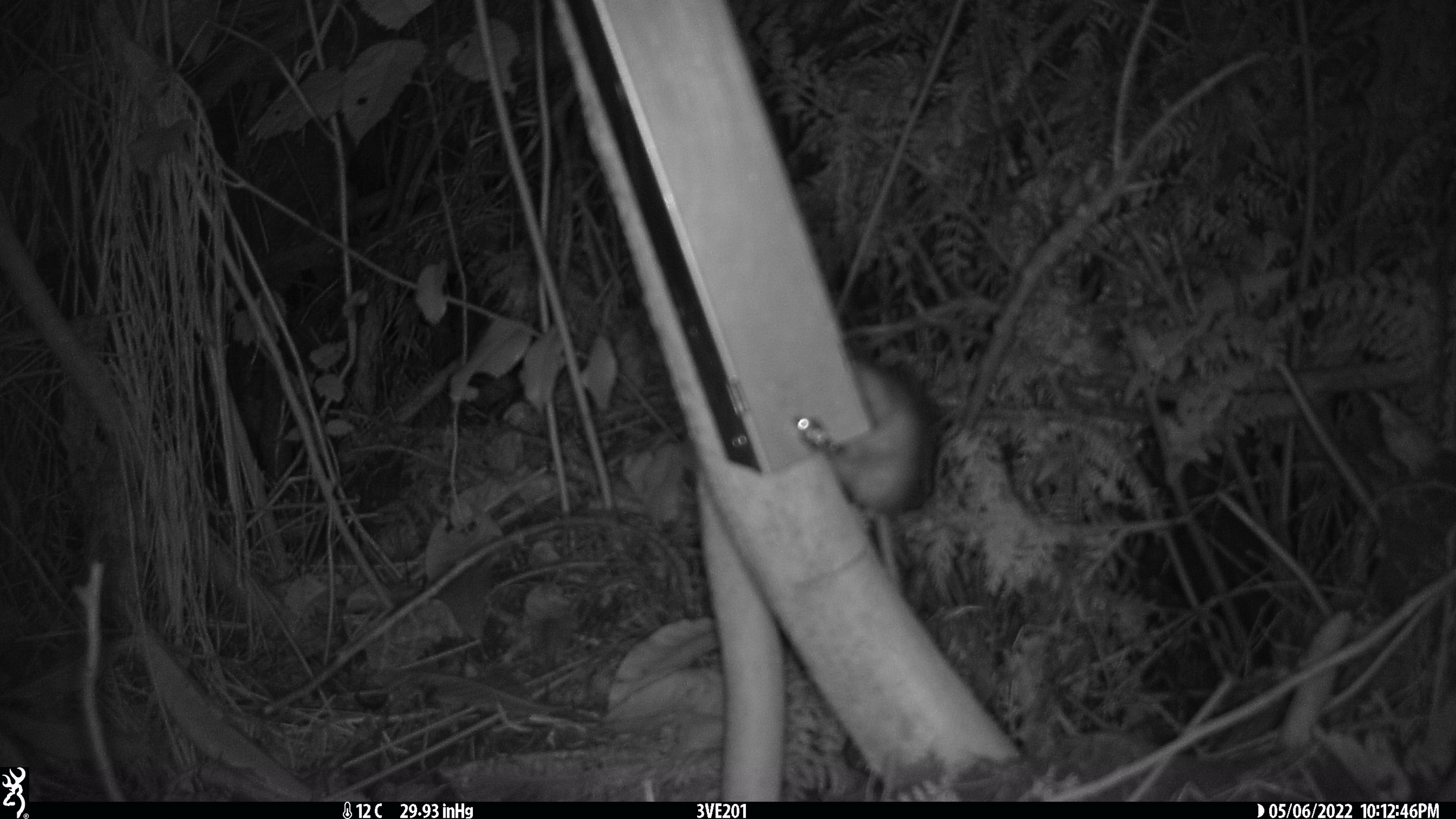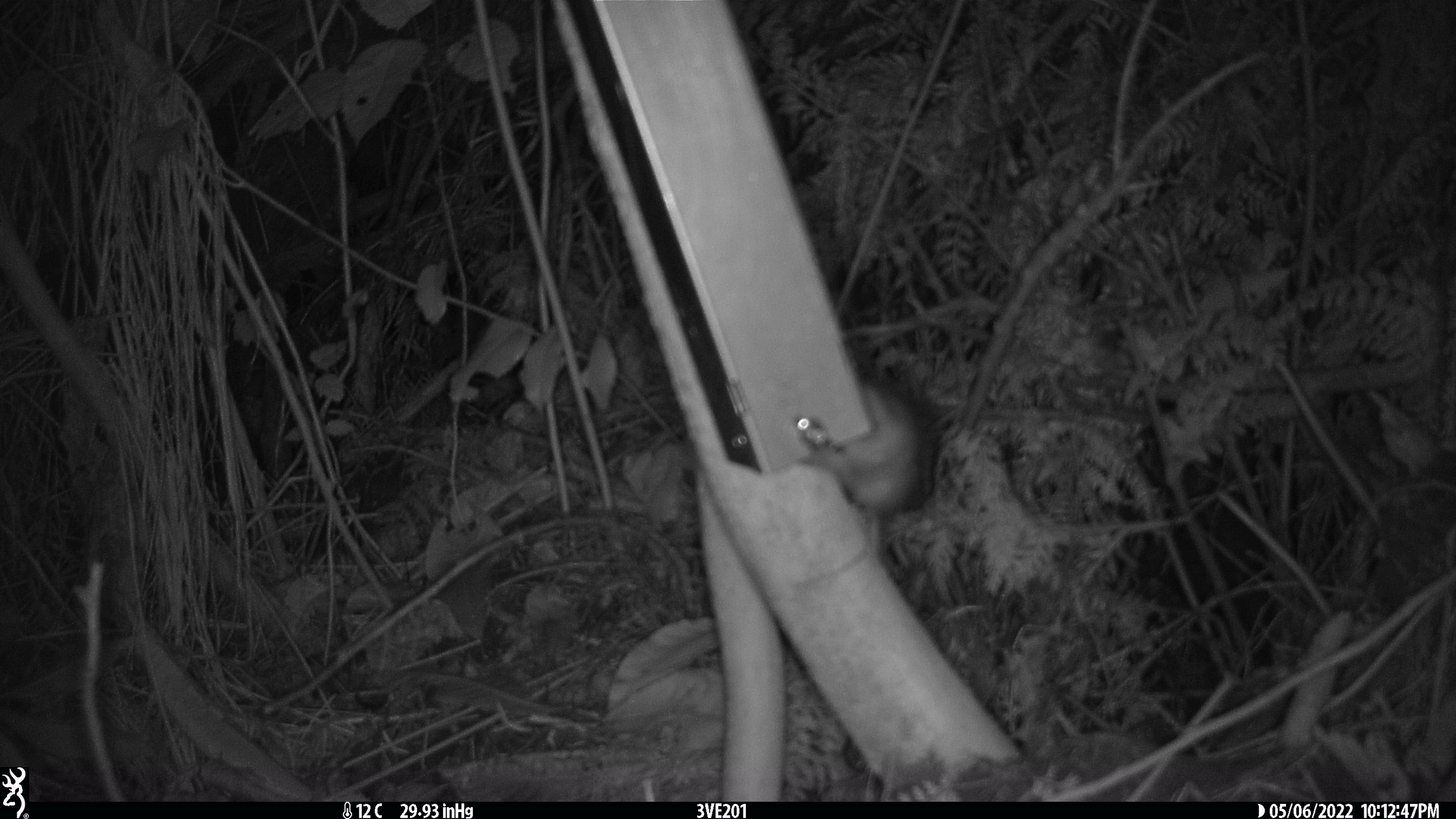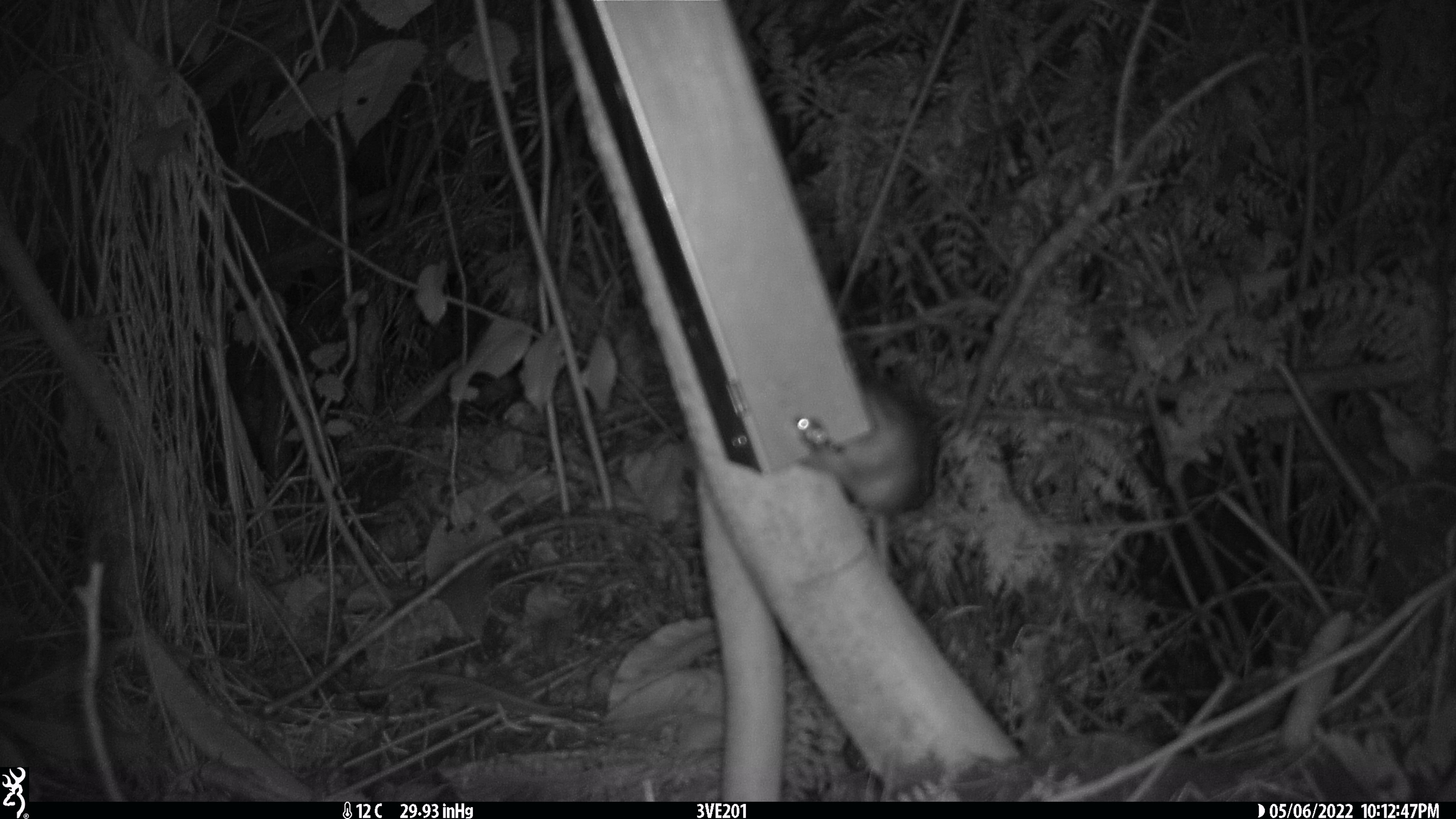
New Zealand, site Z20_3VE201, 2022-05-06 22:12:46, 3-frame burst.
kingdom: Animalia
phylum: Chordata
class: Mammalia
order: Rodentia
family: Muridae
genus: Rattus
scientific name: Rattus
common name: rat